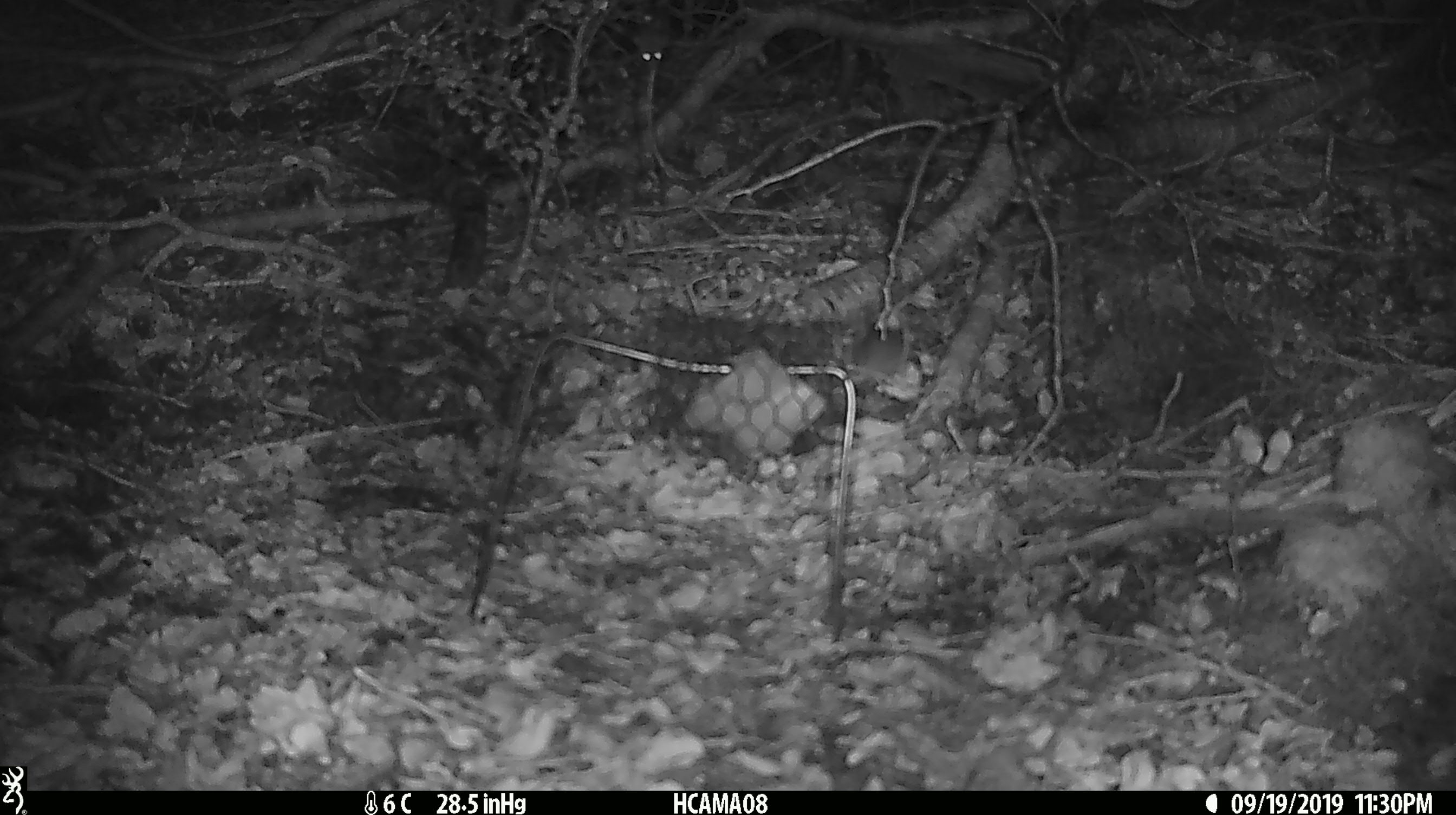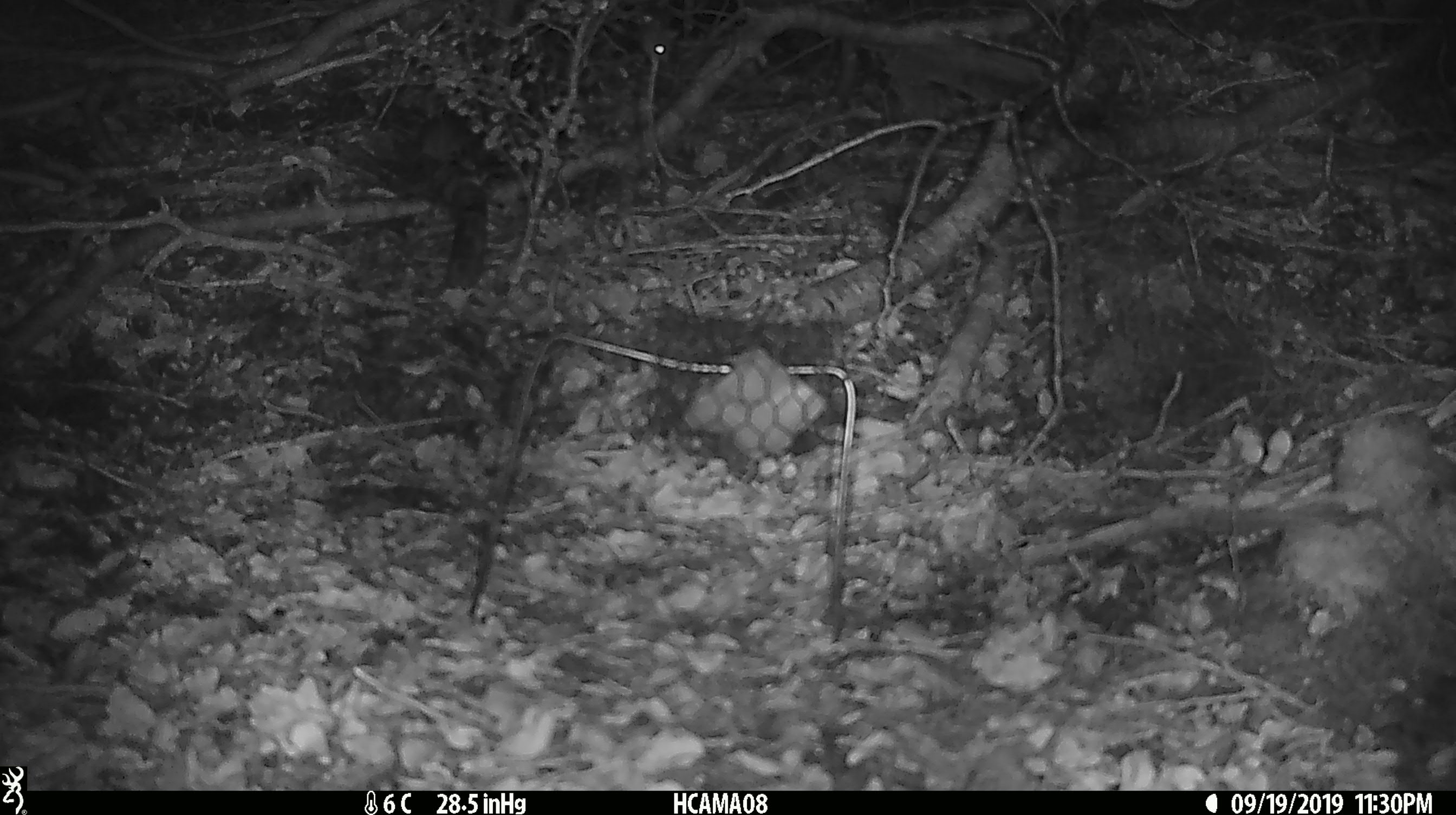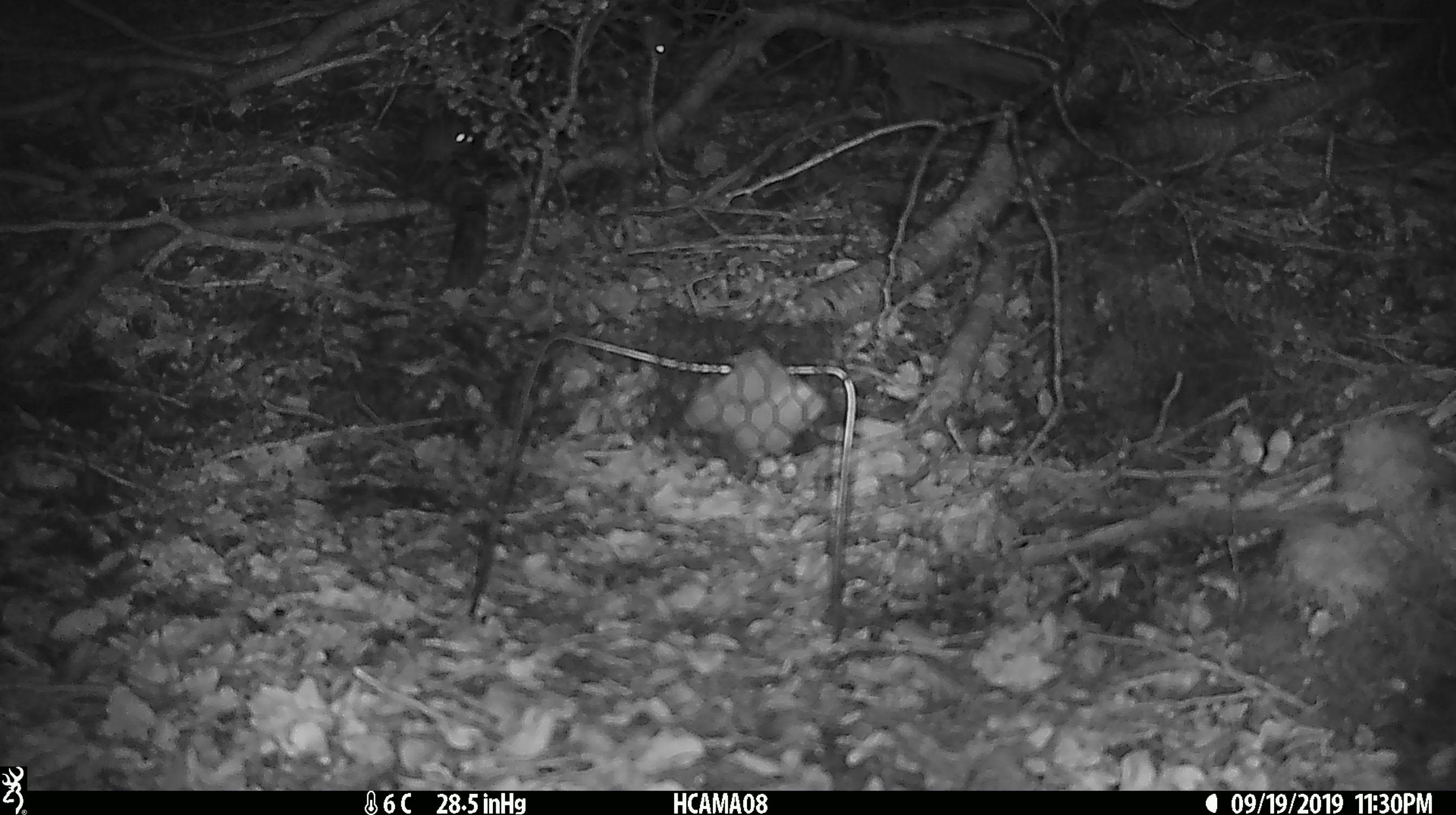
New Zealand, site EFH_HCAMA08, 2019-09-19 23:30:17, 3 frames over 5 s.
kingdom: Animalia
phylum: Chordata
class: Mammalia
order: Rodentia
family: Muridae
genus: Mus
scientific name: Mus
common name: mouse